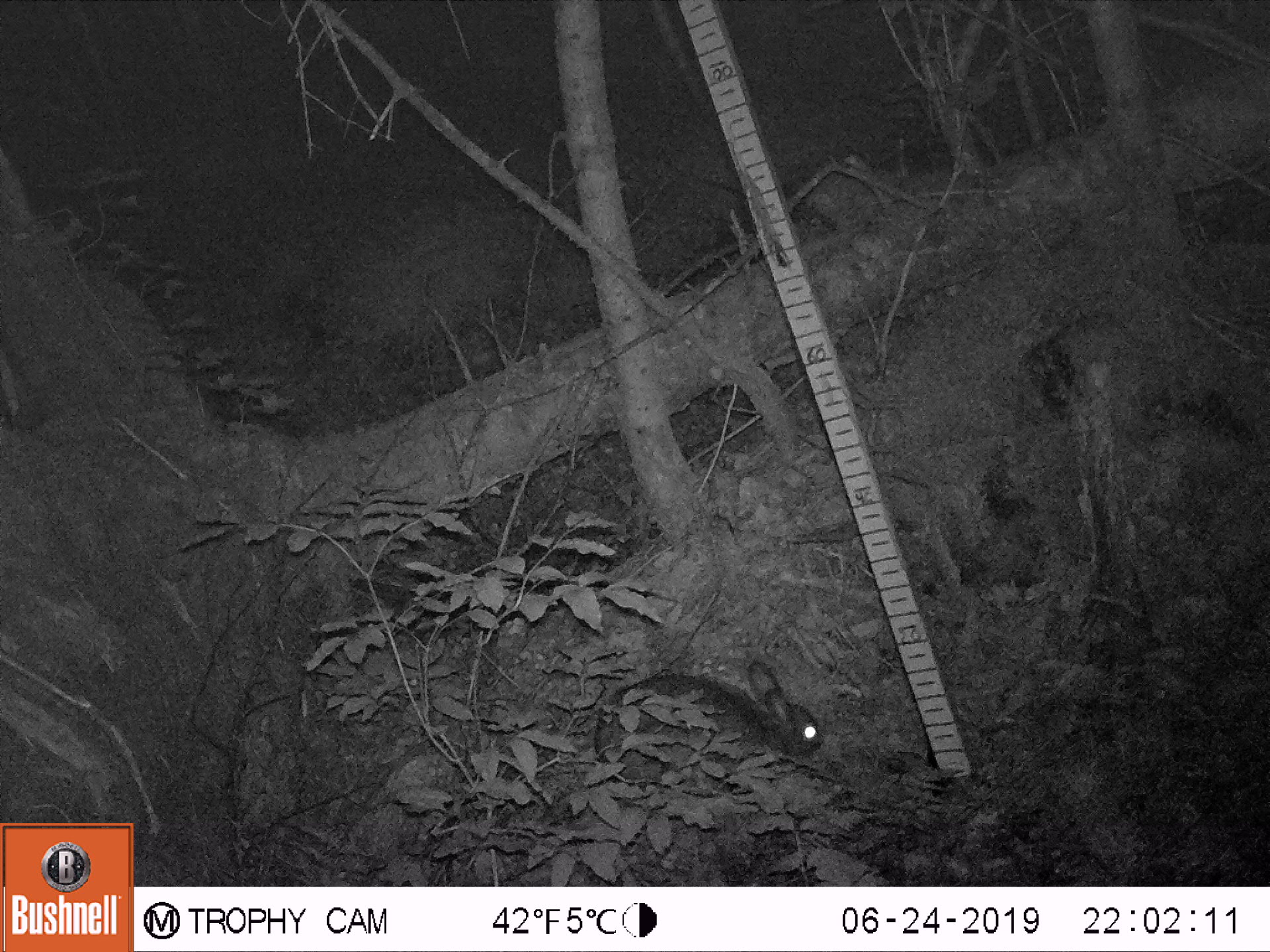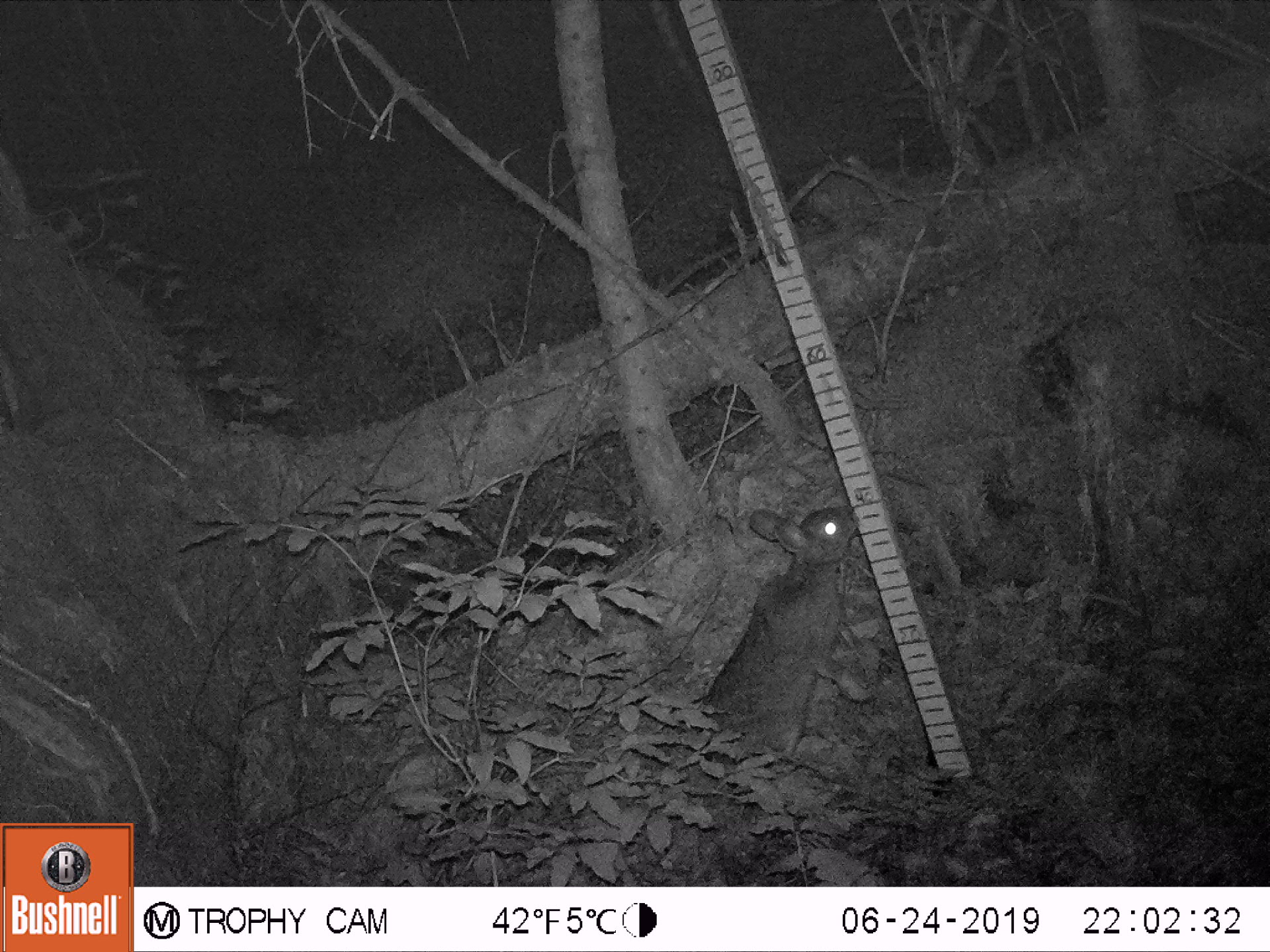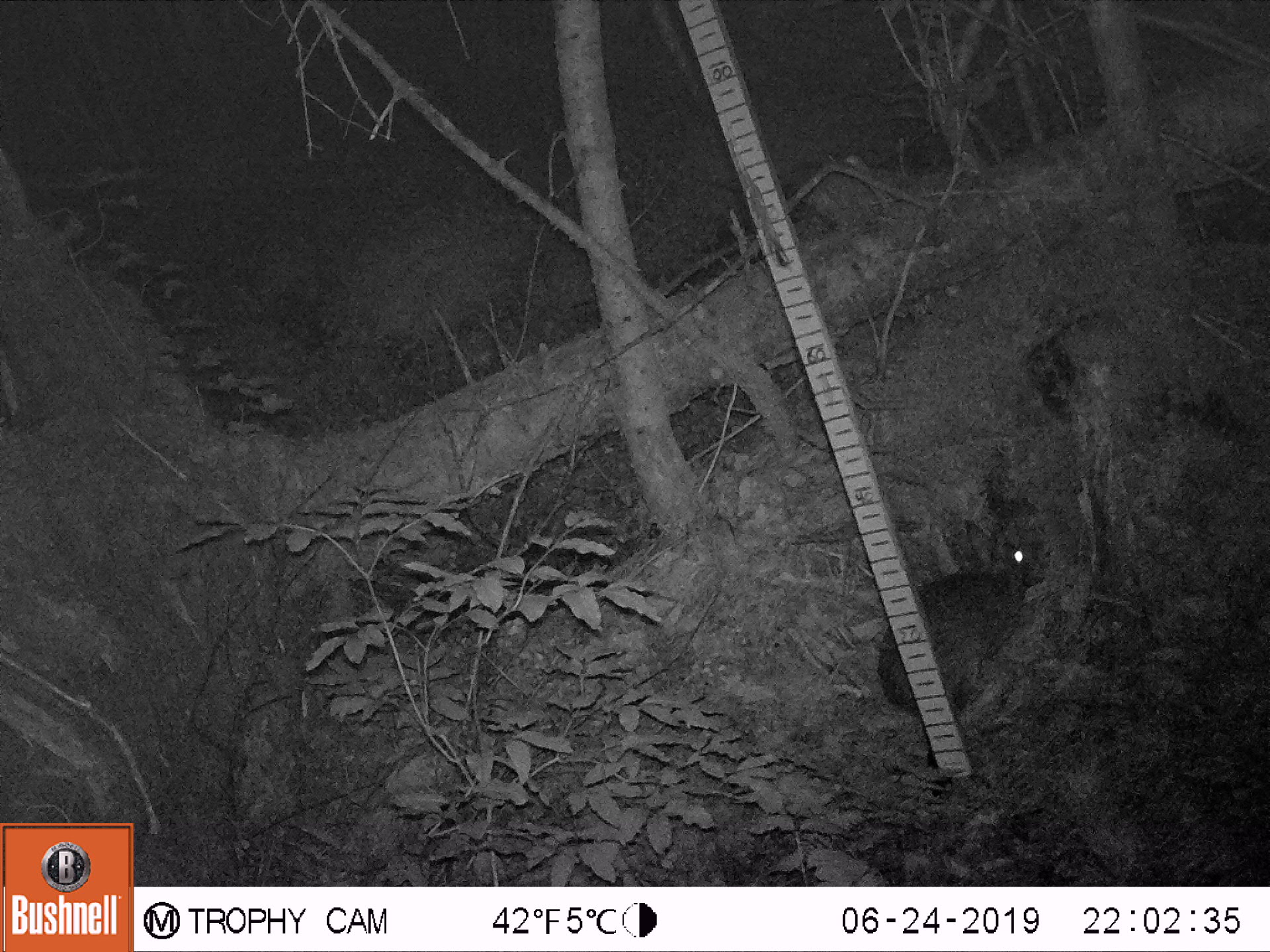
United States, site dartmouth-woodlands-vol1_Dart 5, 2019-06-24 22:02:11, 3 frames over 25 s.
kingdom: Animalia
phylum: Chordata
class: Mammalia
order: Lagomorpha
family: Leporidae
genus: Lepus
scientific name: Lepus americanus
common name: snowshoe hare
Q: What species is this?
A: Snowshoe hare (Lepus americanus).